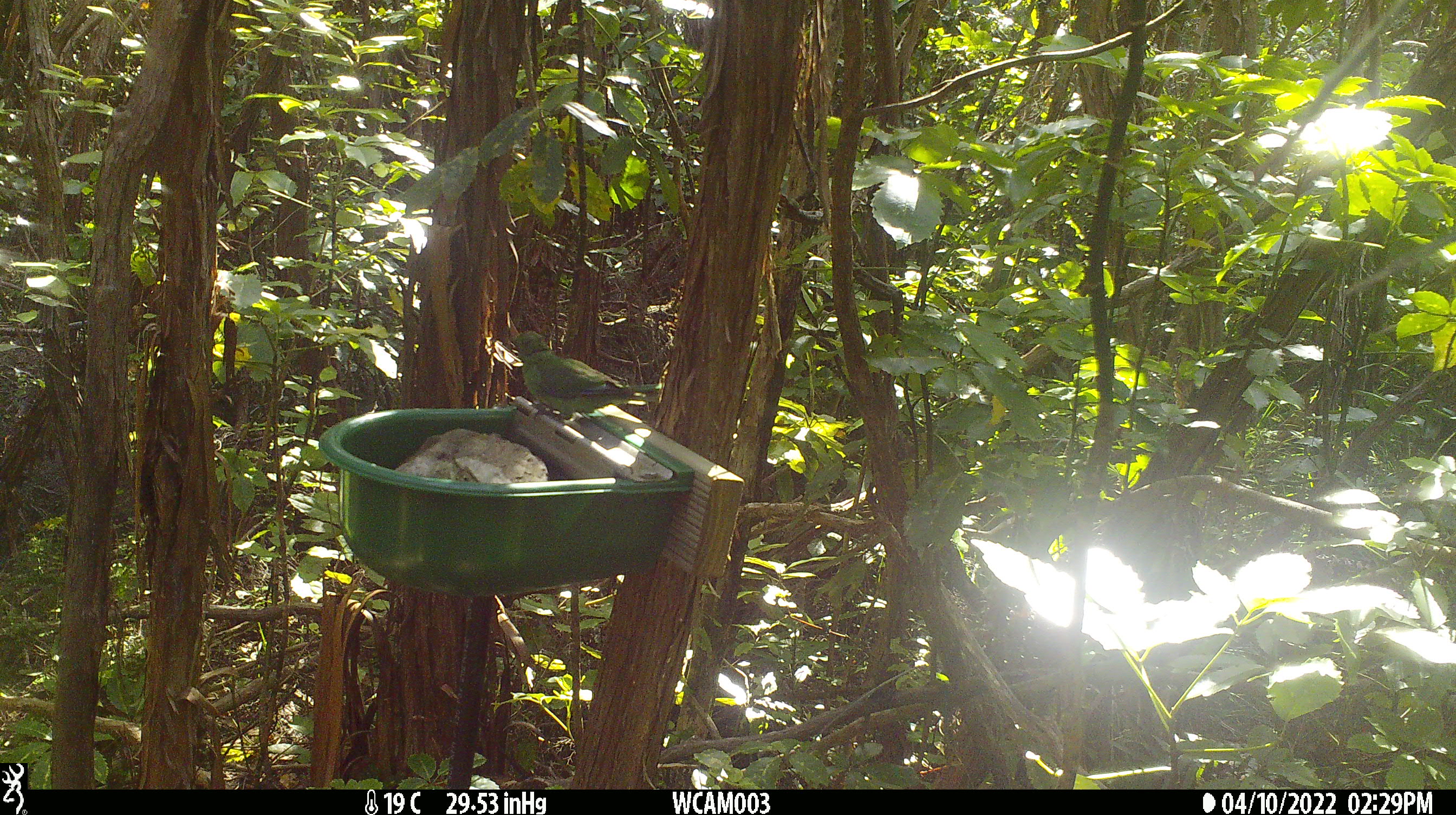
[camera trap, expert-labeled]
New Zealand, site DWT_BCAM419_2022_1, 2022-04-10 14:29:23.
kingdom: Animalia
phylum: Chordata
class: Aves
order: Psittaciformes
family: Psittaculidae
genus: Cyanoramphus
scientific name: Cyanoramphus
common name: parakeet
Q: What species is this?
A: Parakeet (Cyanoramphus).